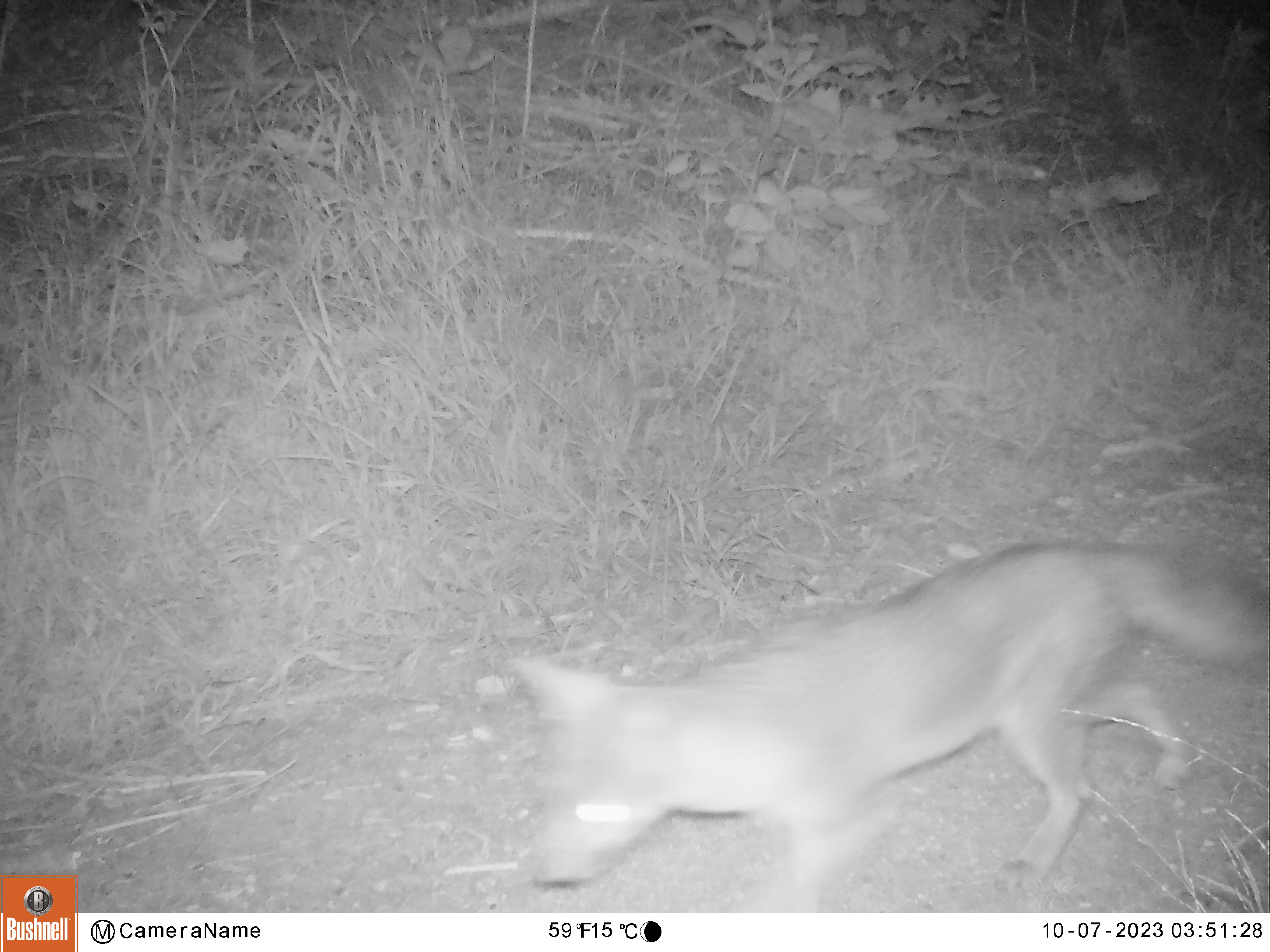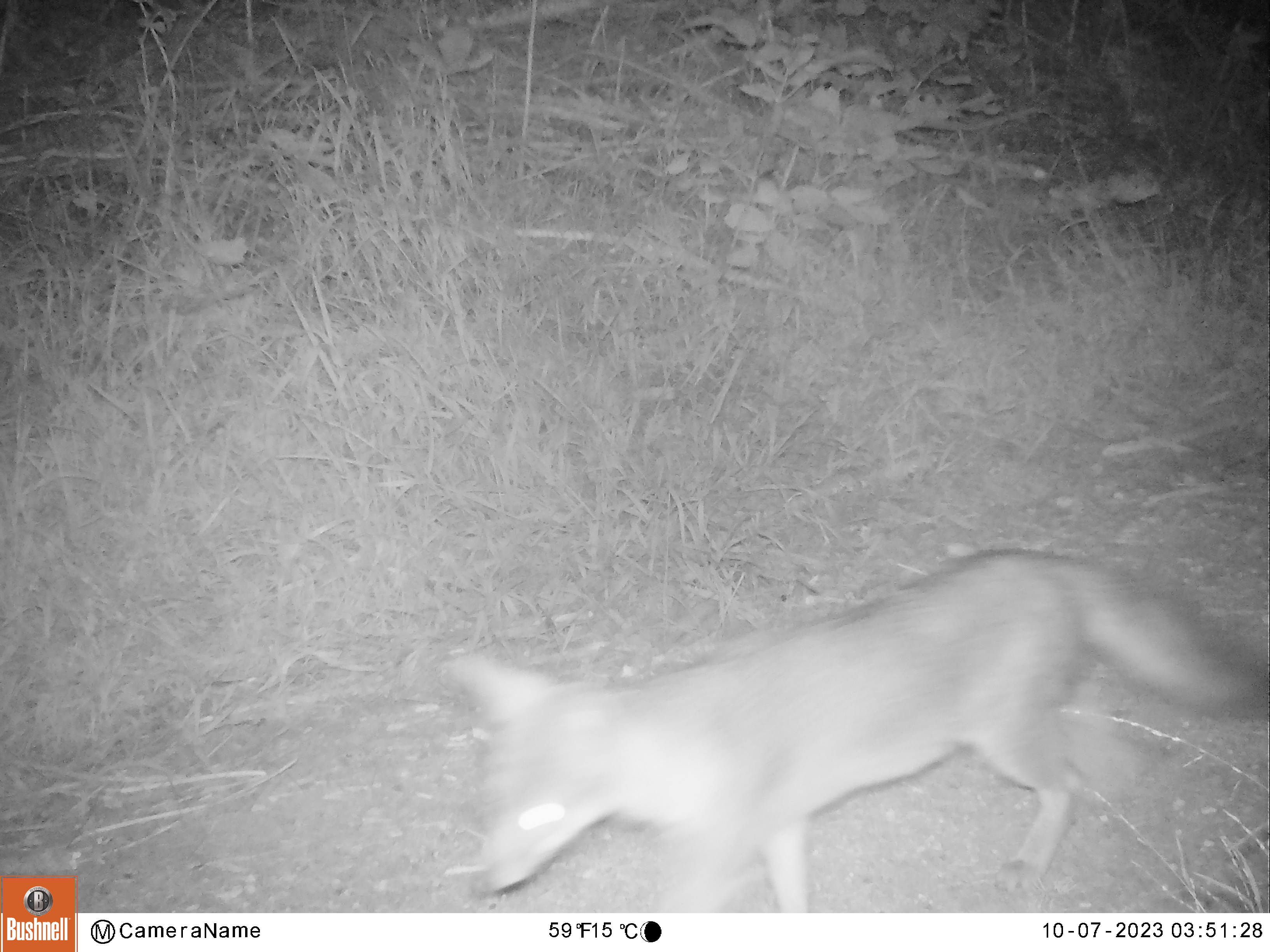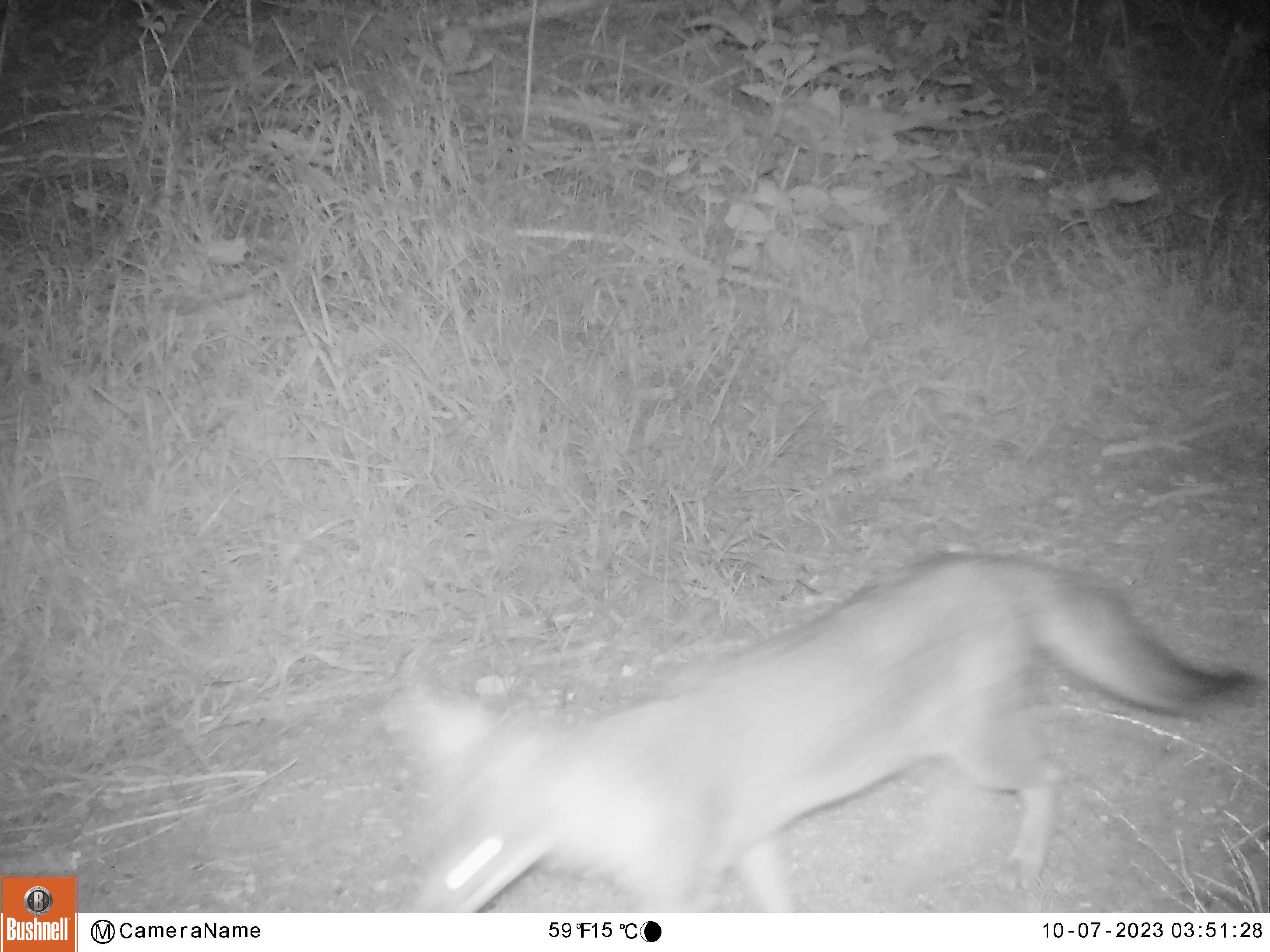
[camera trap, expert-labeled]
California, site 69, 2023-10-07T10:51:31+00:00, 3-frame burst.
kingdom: Animalia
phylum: Chordata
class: Mammalia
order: Carnivora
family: Canidae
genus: Urocyon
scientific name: Urocyon cinereoargenteus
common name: gray fox